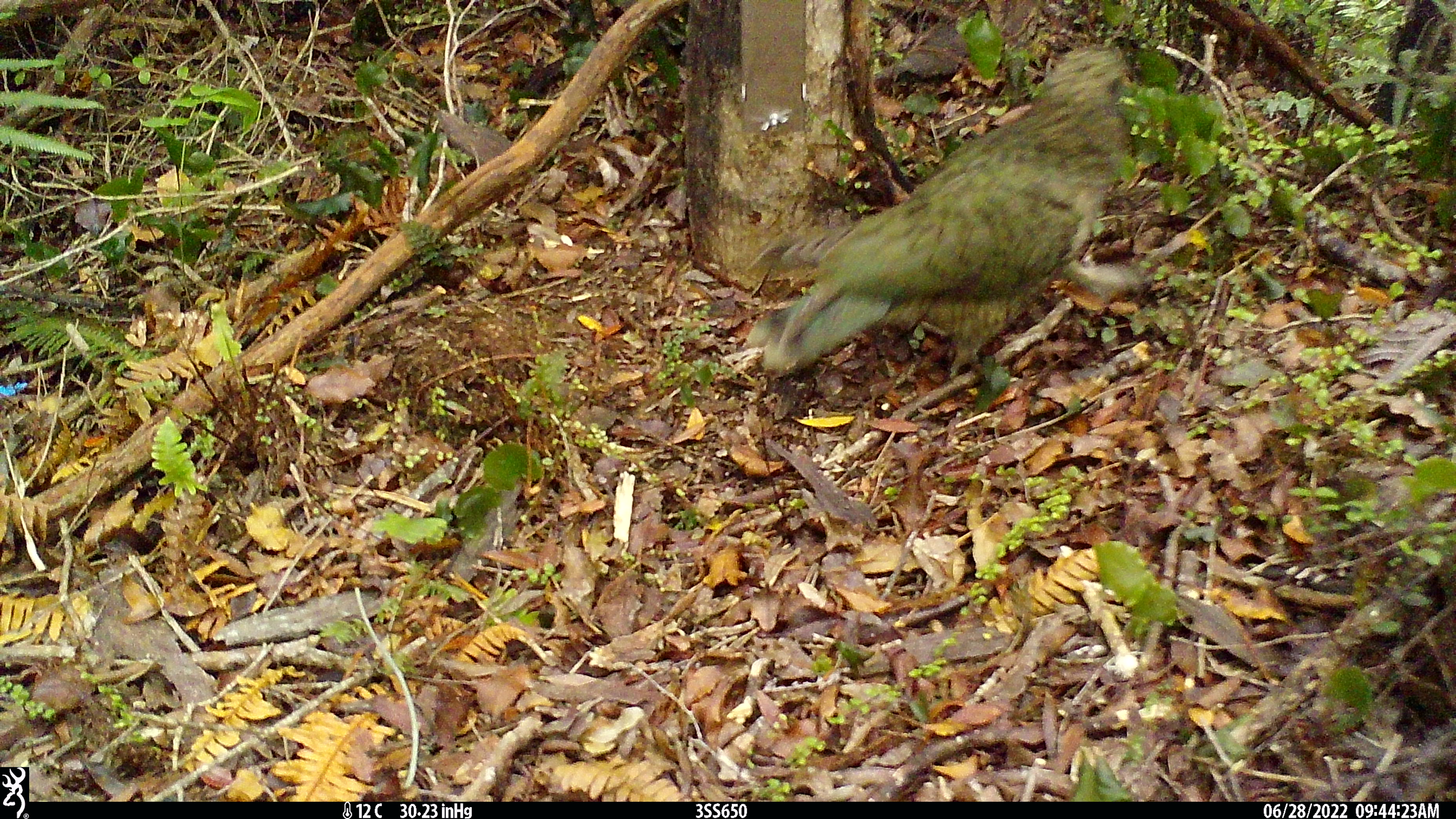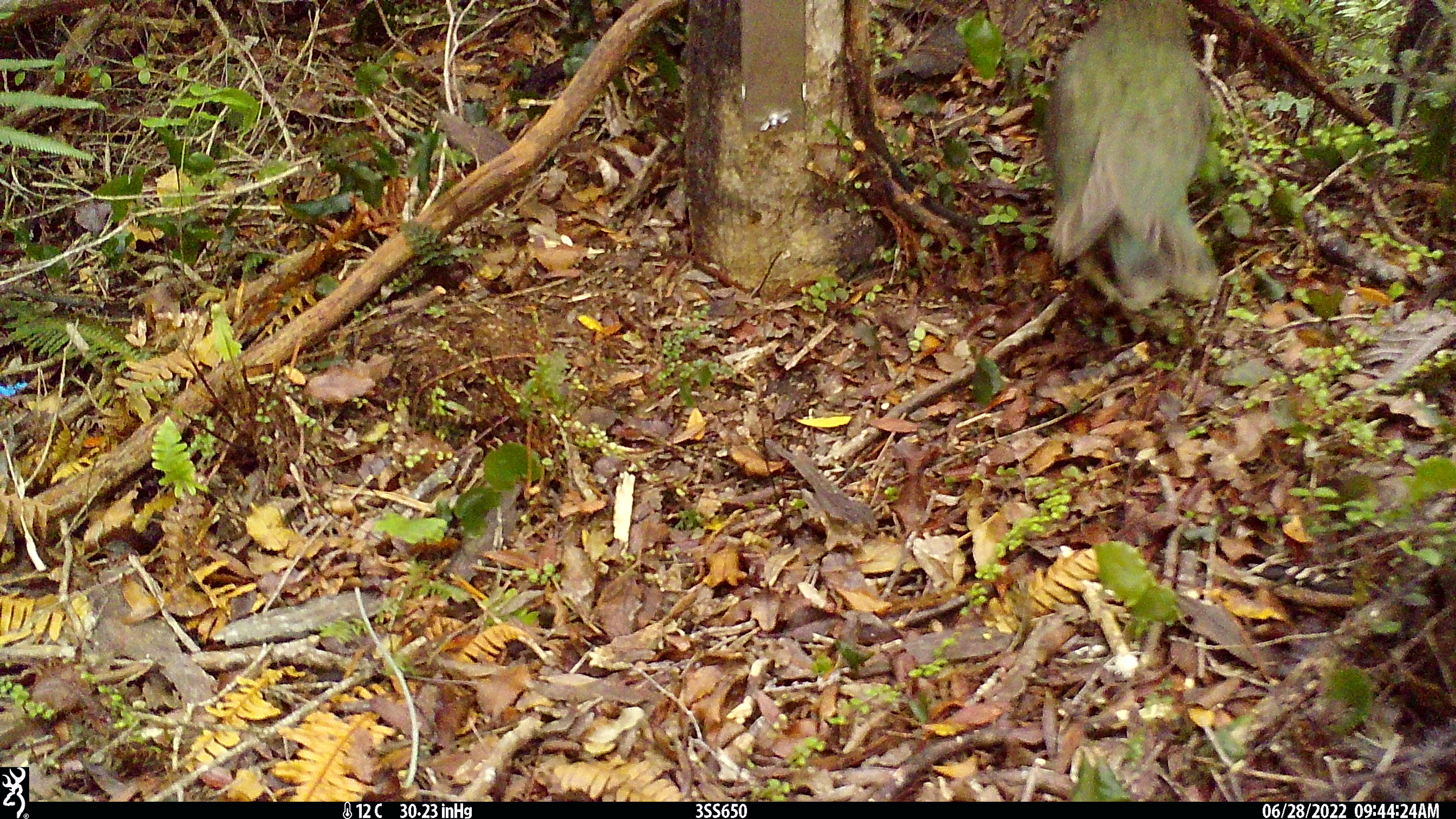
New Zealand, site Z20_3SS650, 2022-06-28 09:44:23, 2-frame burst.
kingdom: Animalia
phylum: Chordata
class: Aves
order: Psittaciformes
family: Strigopidae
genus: Nestor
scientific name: Nestor notabilis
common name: kea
Kea (Nestor notabilis).